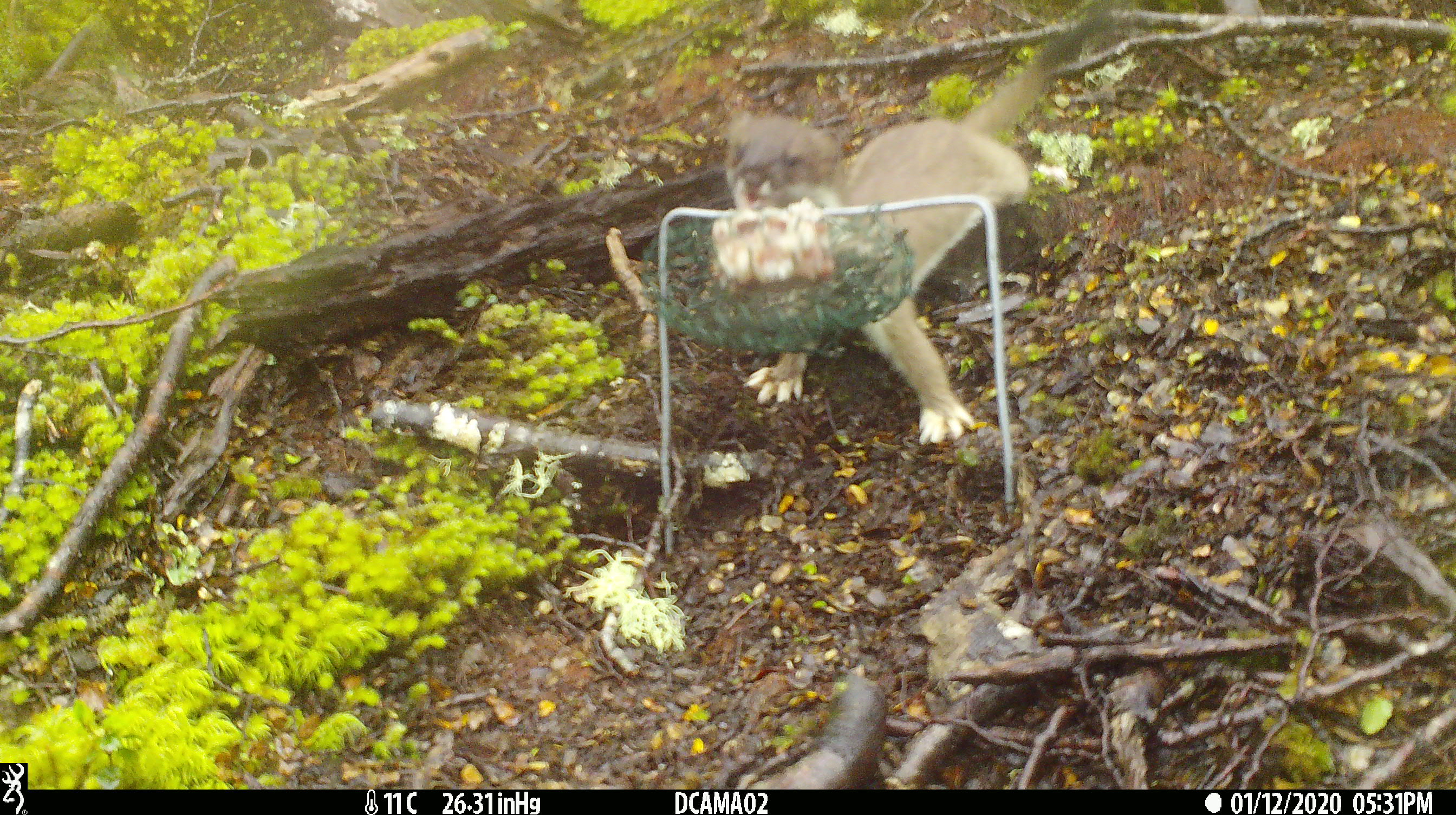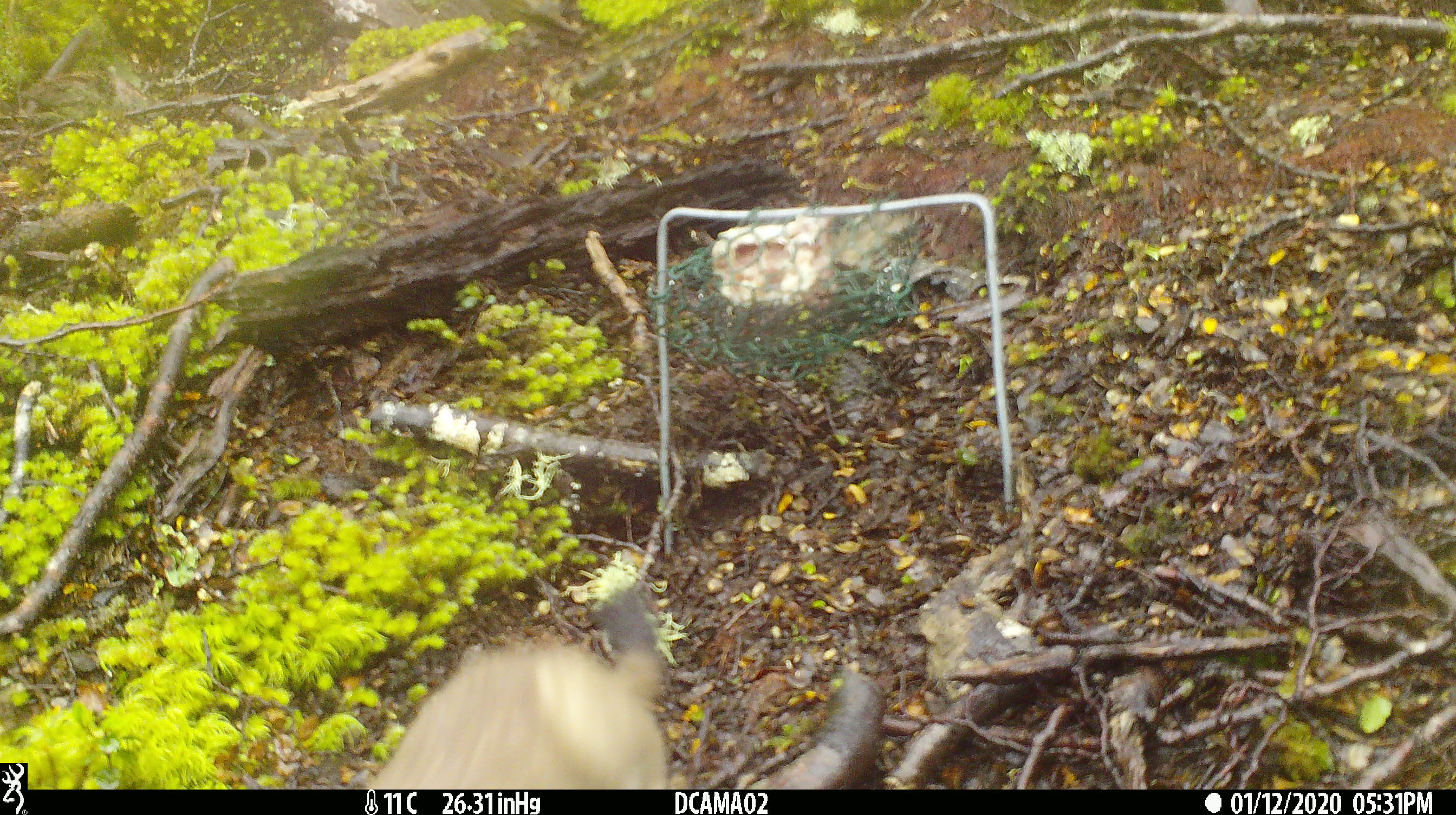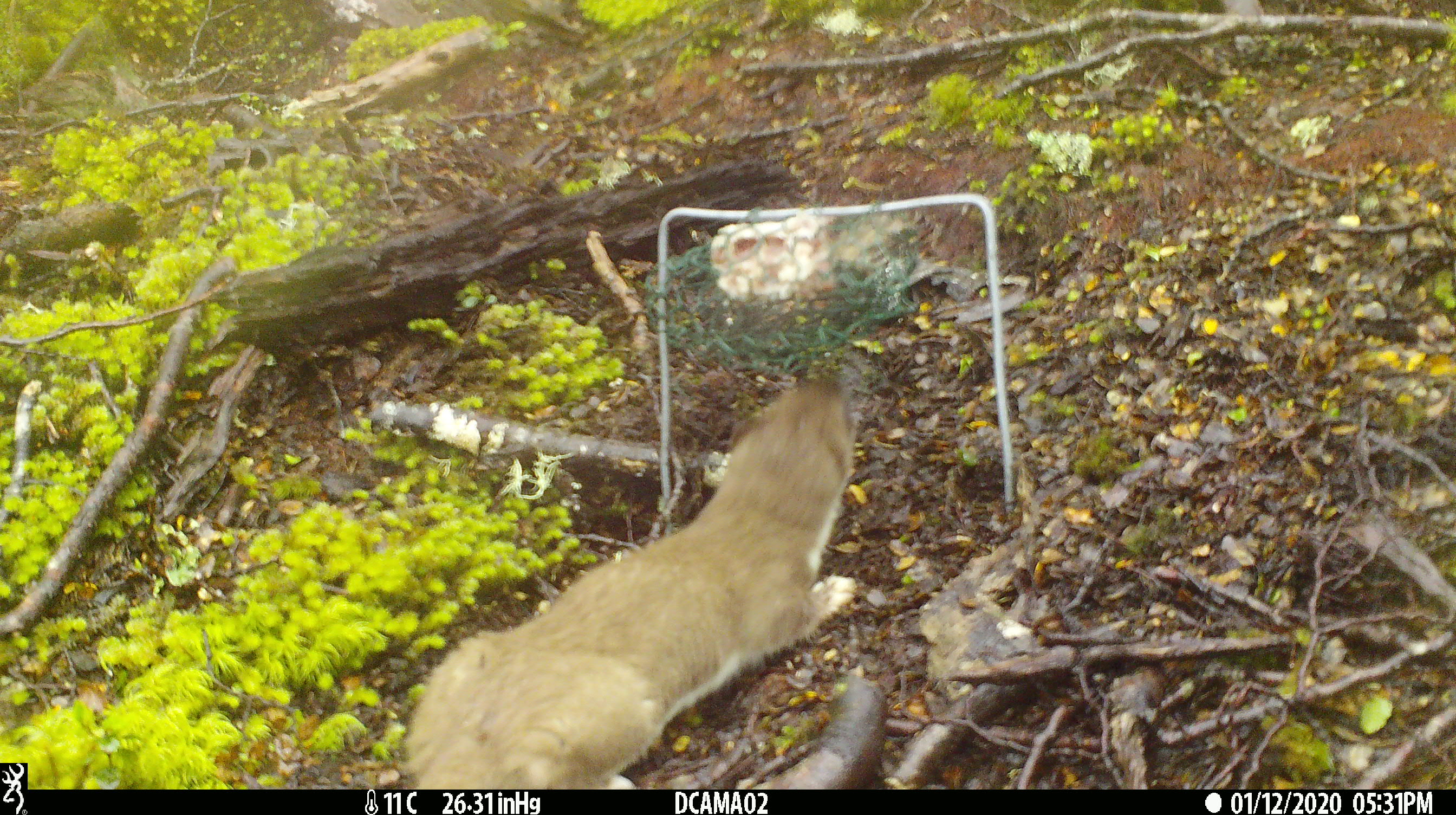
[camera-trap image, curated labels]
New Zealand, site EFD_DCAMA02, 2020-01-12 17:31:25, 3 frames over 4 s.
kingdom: Animalia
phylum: Chordata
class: Mammalia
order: Carnivora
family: Mustelidae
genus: Mustela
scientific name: Mustela erminea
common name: stoat